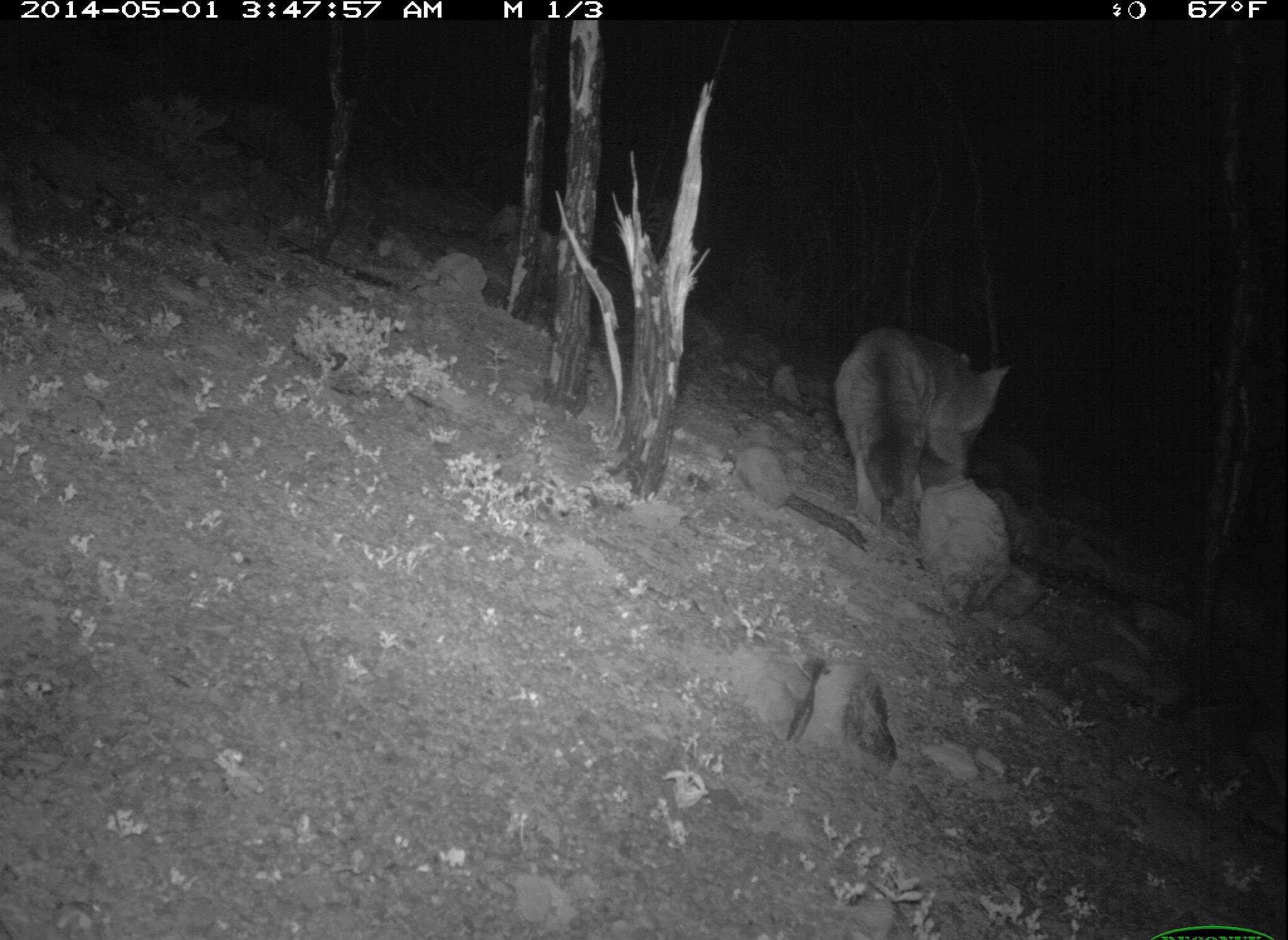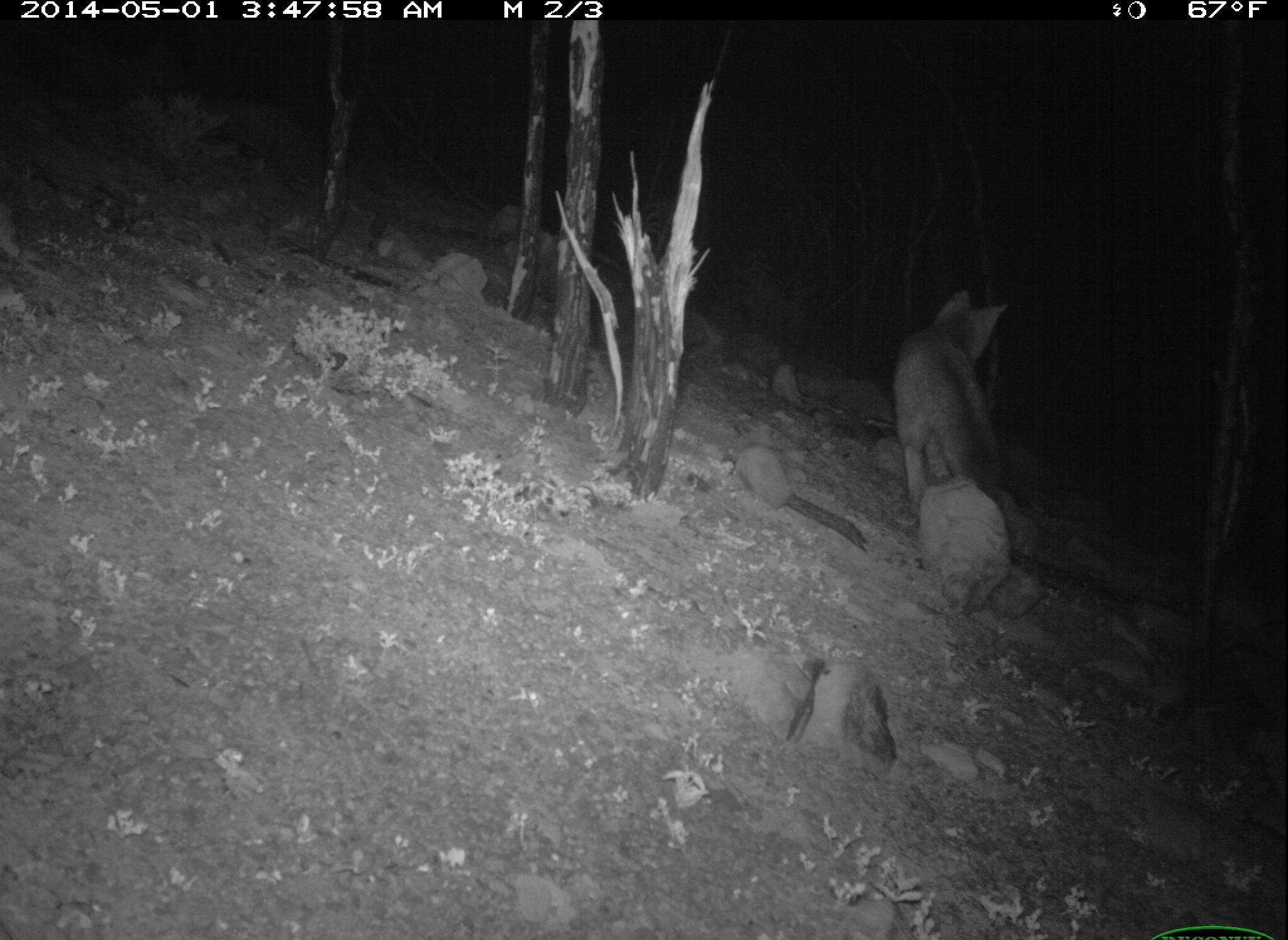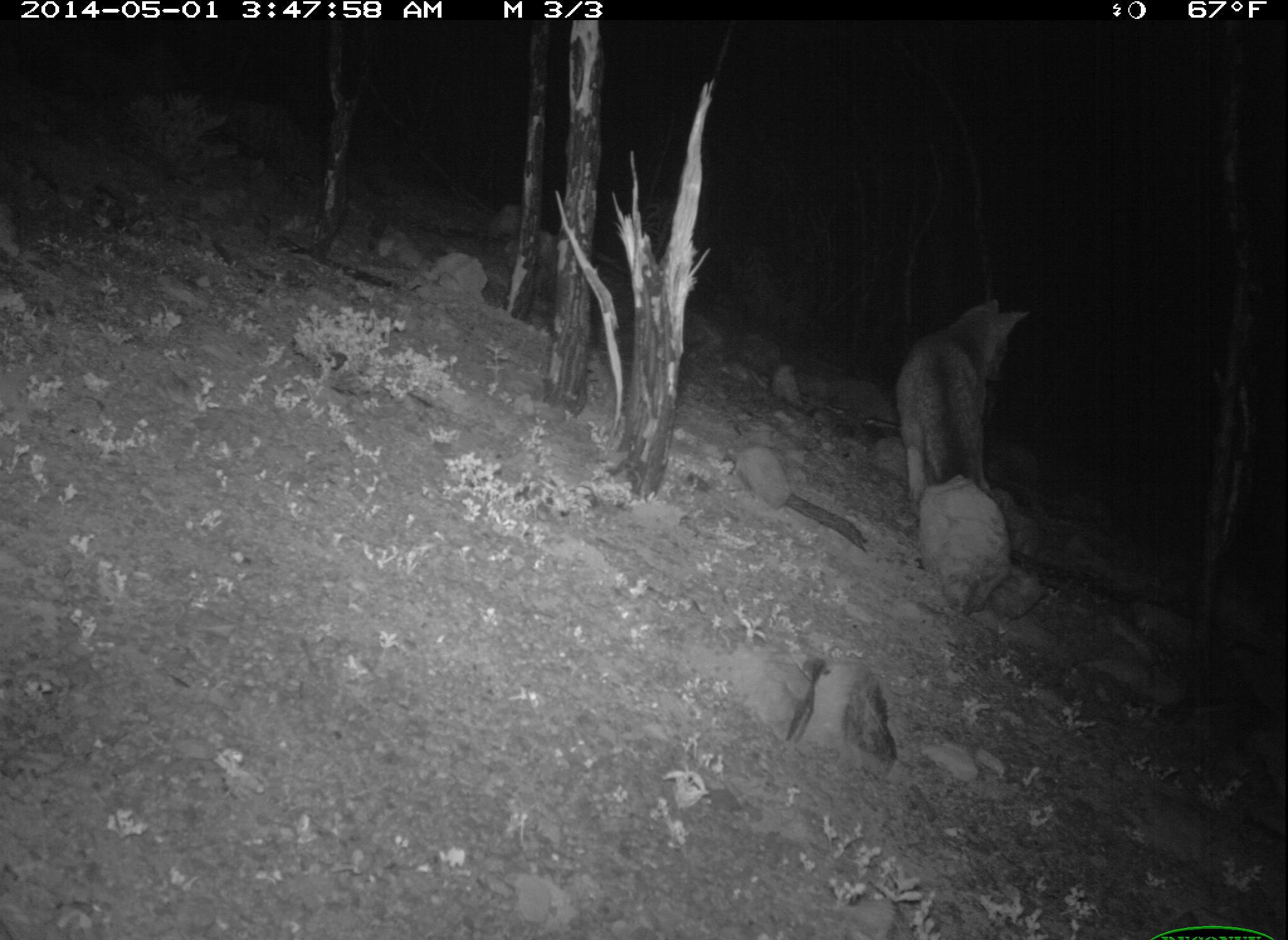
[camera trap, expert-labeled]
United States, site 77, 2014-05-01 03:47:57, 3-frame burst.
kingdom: Animalia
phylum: Chordata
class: Mammalia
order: Carnivora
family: Canidae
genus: Urocyon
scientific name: Urocyon cinereoargenteus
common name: gray fox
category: fox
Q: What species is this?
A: Fox (gray fox) (Urocyon cinereoargenteus).